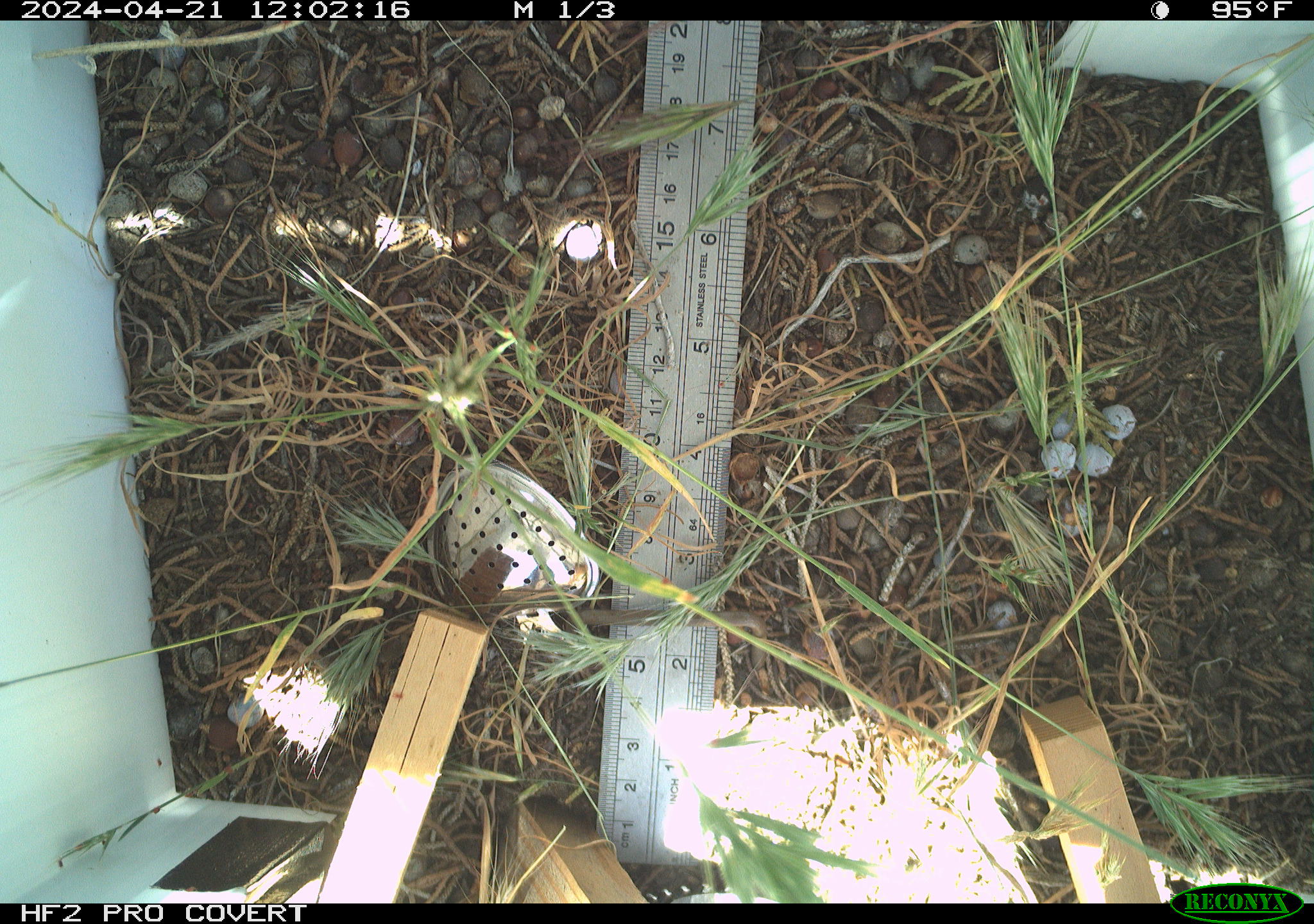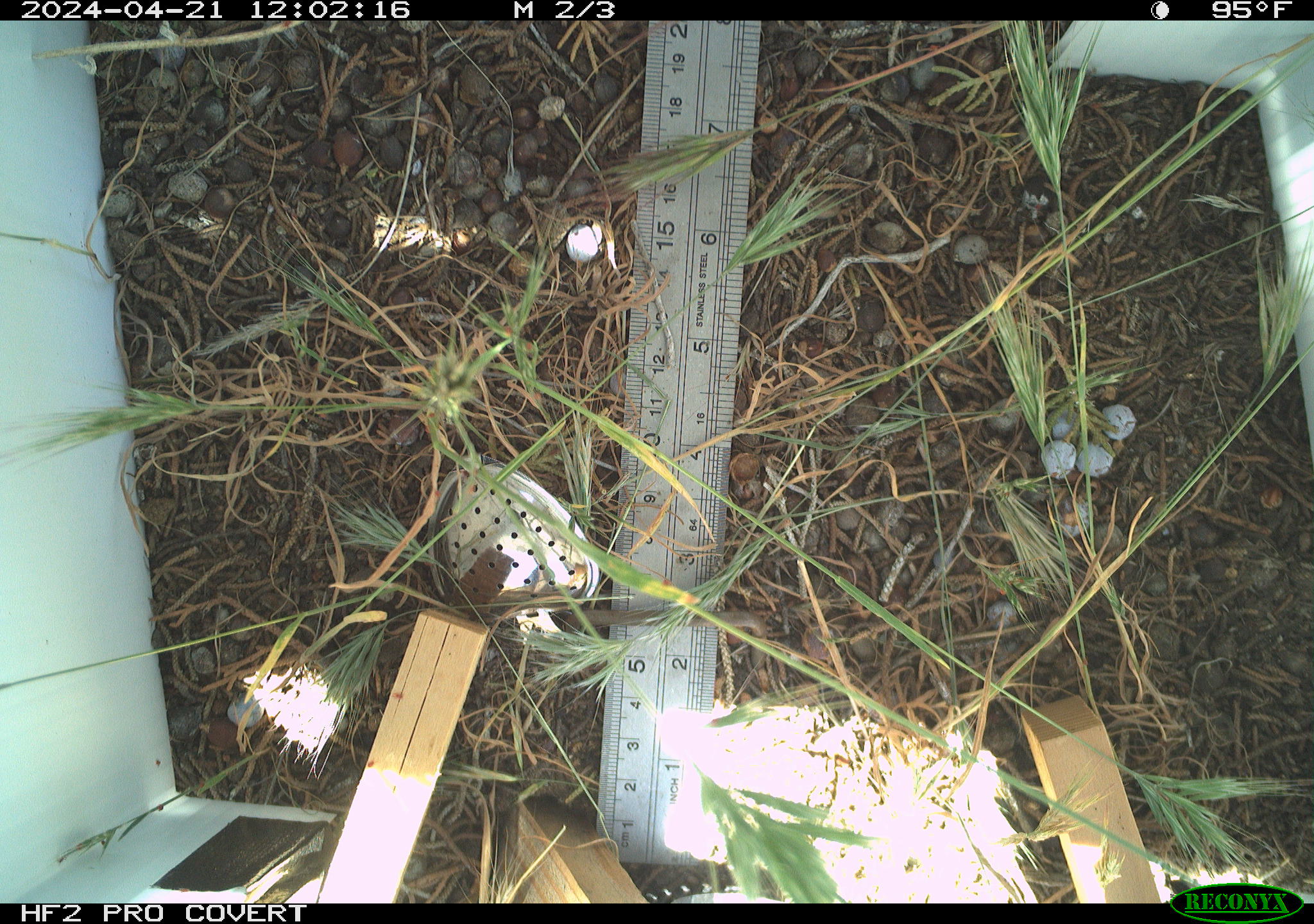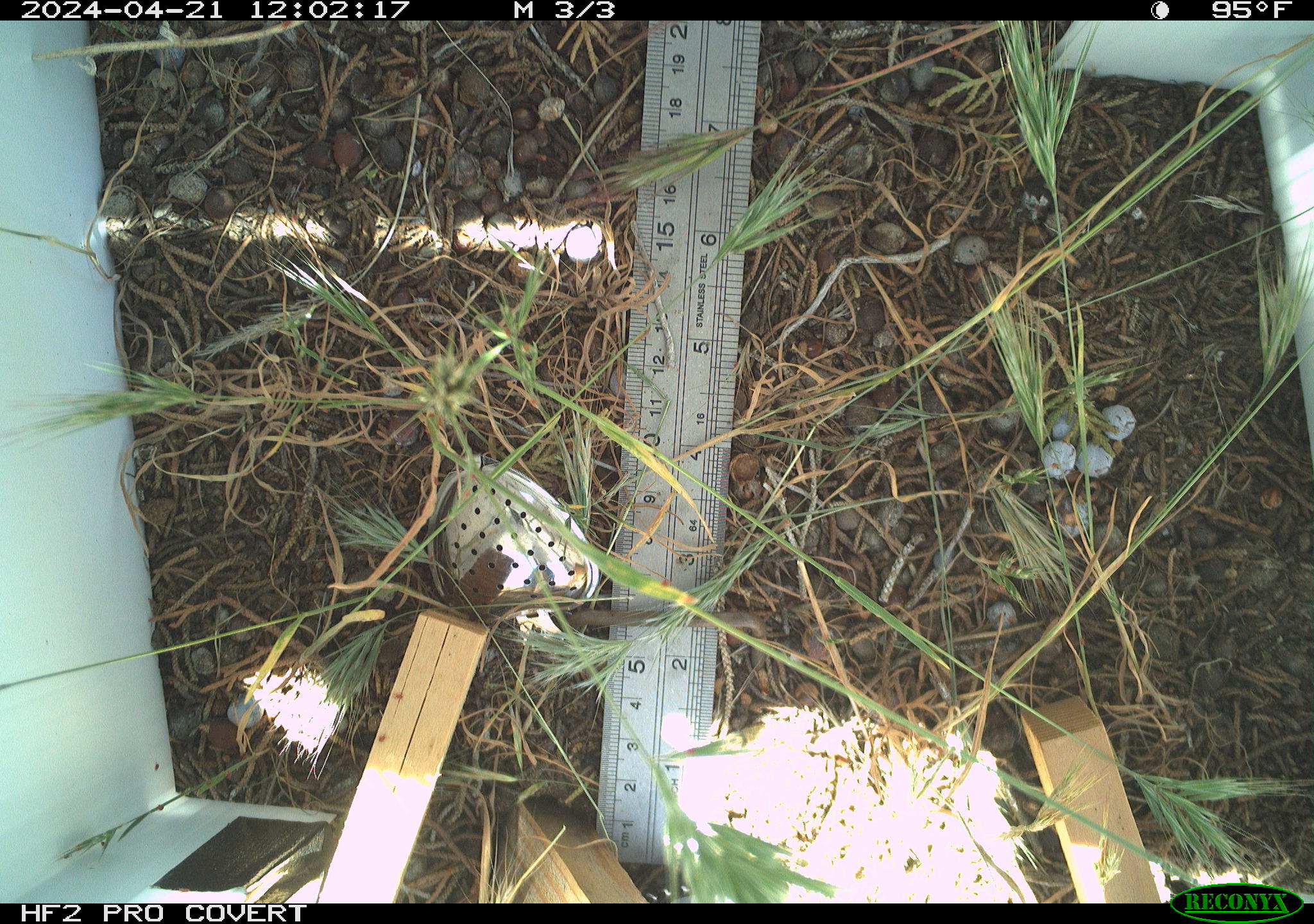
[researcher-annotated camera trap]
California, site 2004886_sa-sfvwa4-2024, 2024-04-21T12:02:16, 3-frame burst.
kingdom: Animalia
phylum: Arthropoda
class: Insecta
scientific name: Insecta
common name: insect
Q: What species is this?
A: Insect (Insecta).